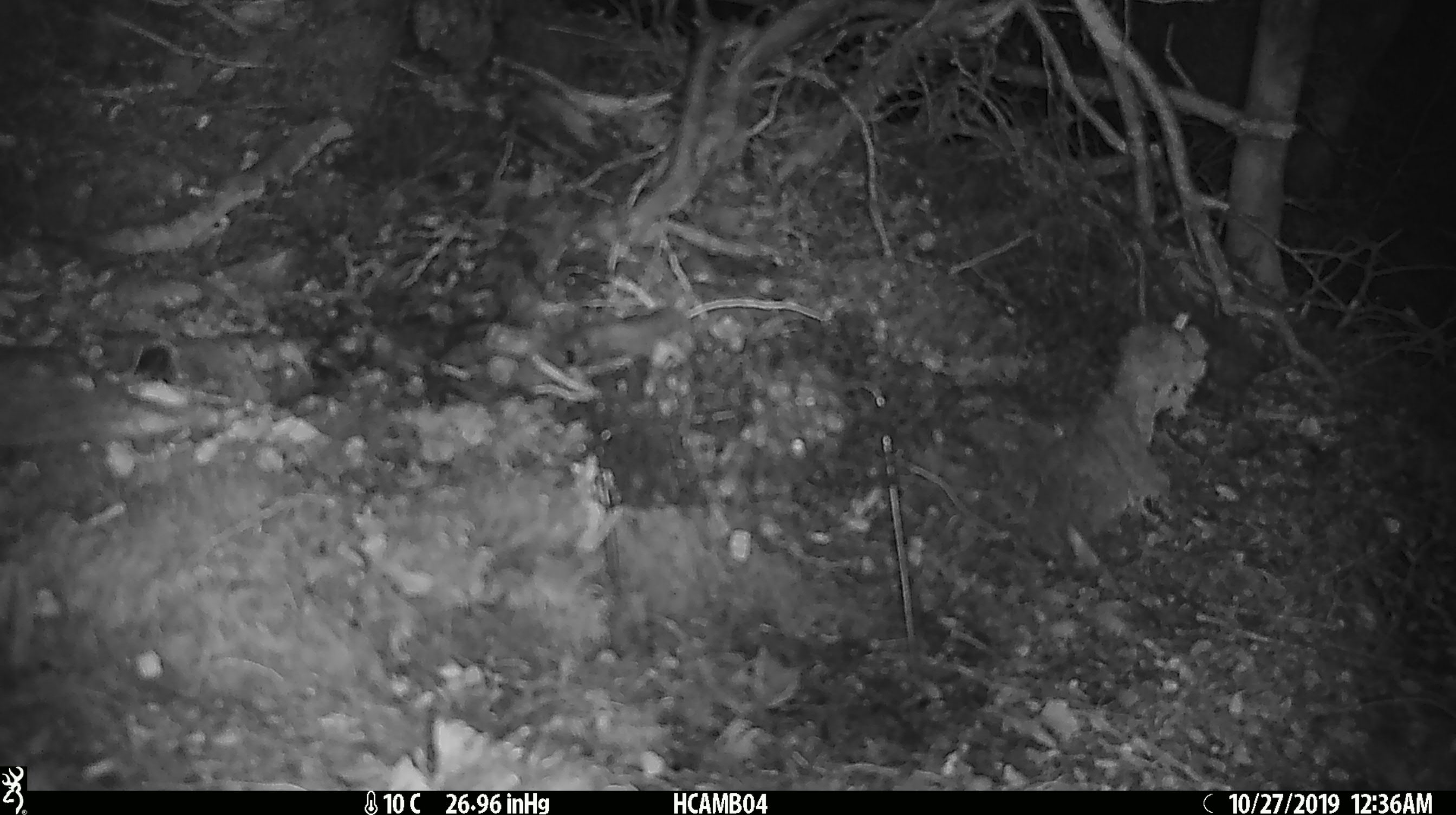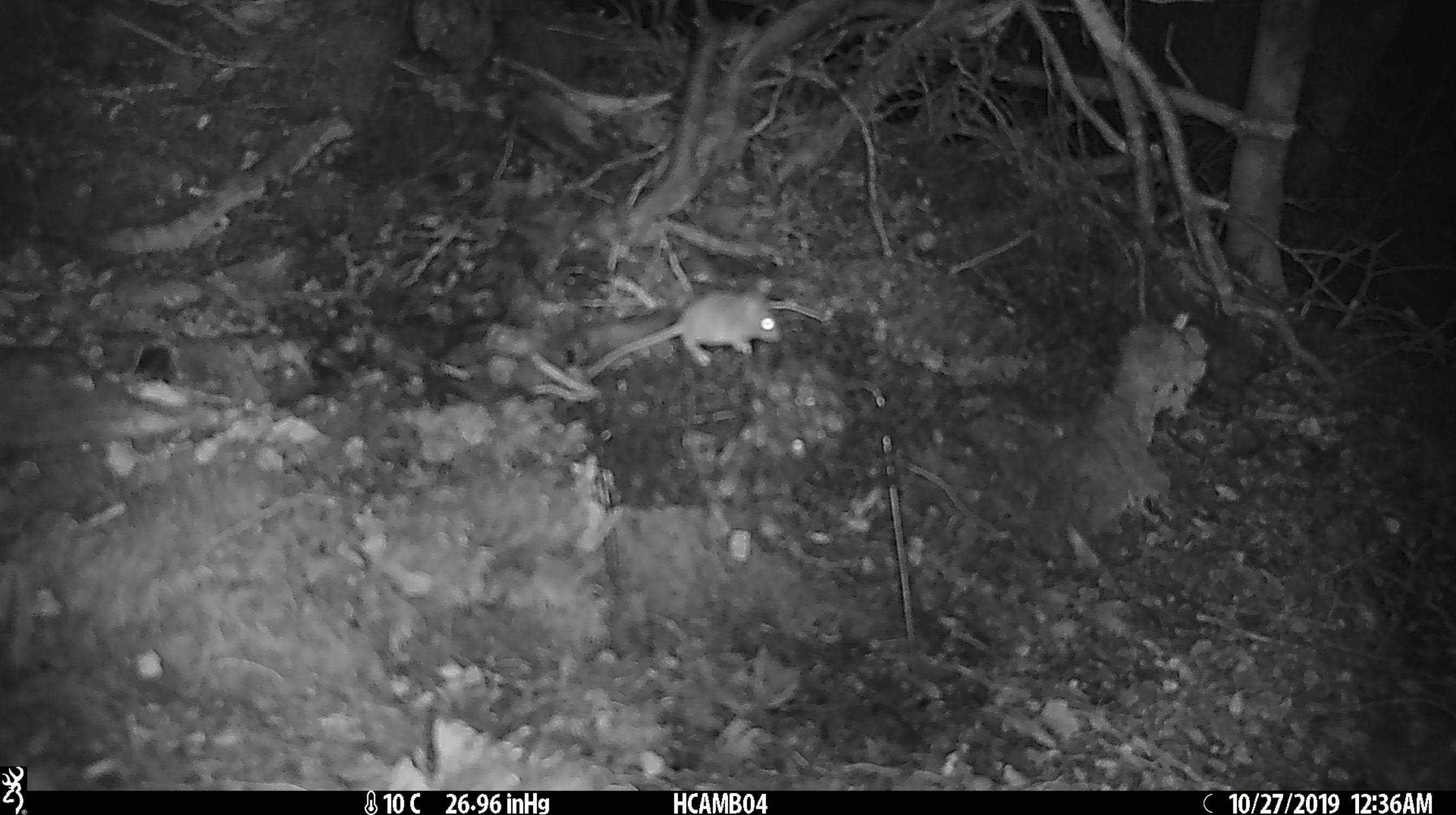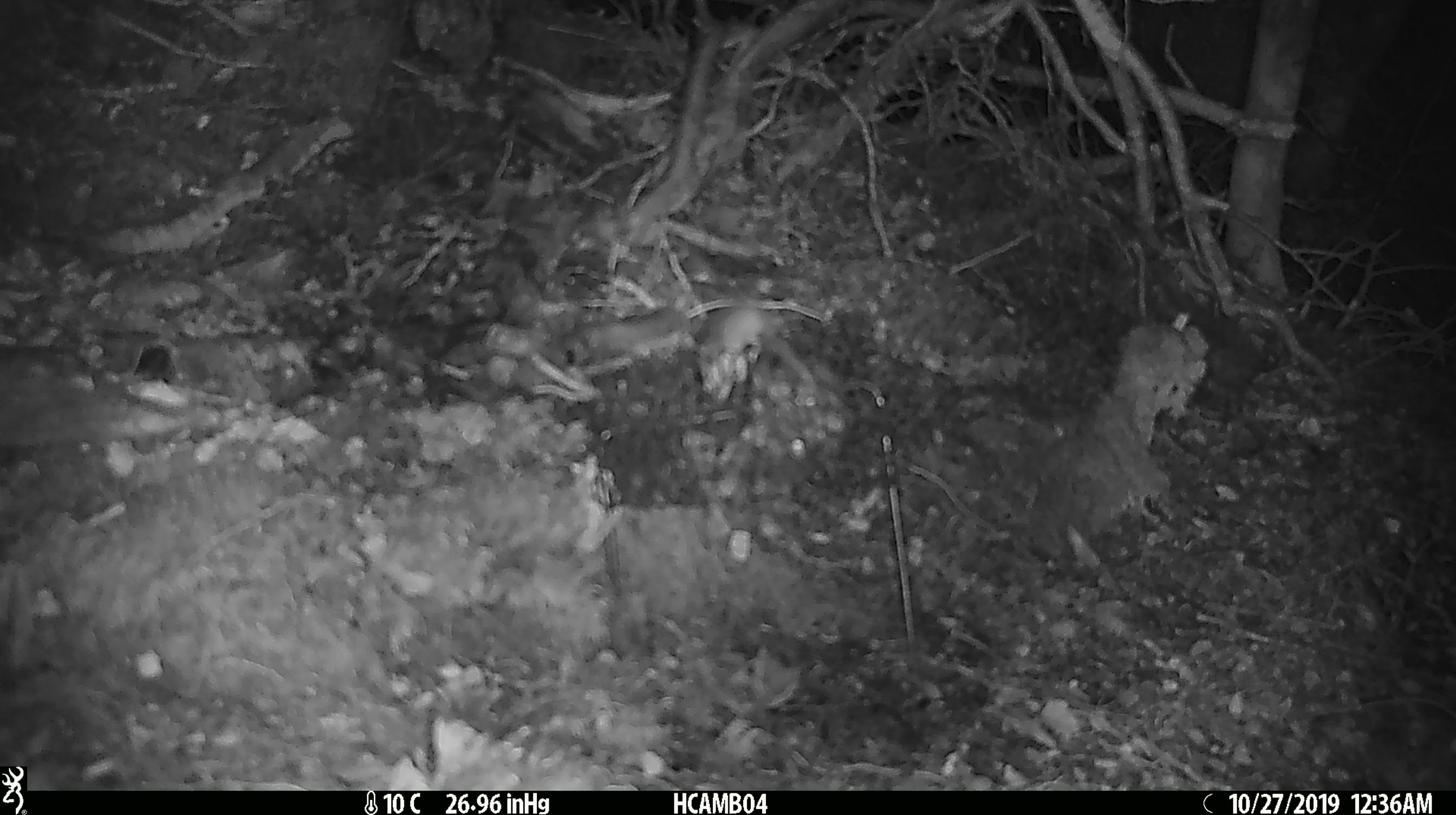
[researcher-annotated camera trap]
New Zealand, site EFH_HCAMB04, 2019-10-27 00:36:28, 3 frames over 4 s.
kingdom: Animalia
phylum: Chordata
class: Mammalia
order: Rodentia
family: Muridae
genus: Mus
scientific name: Mus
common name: mouse